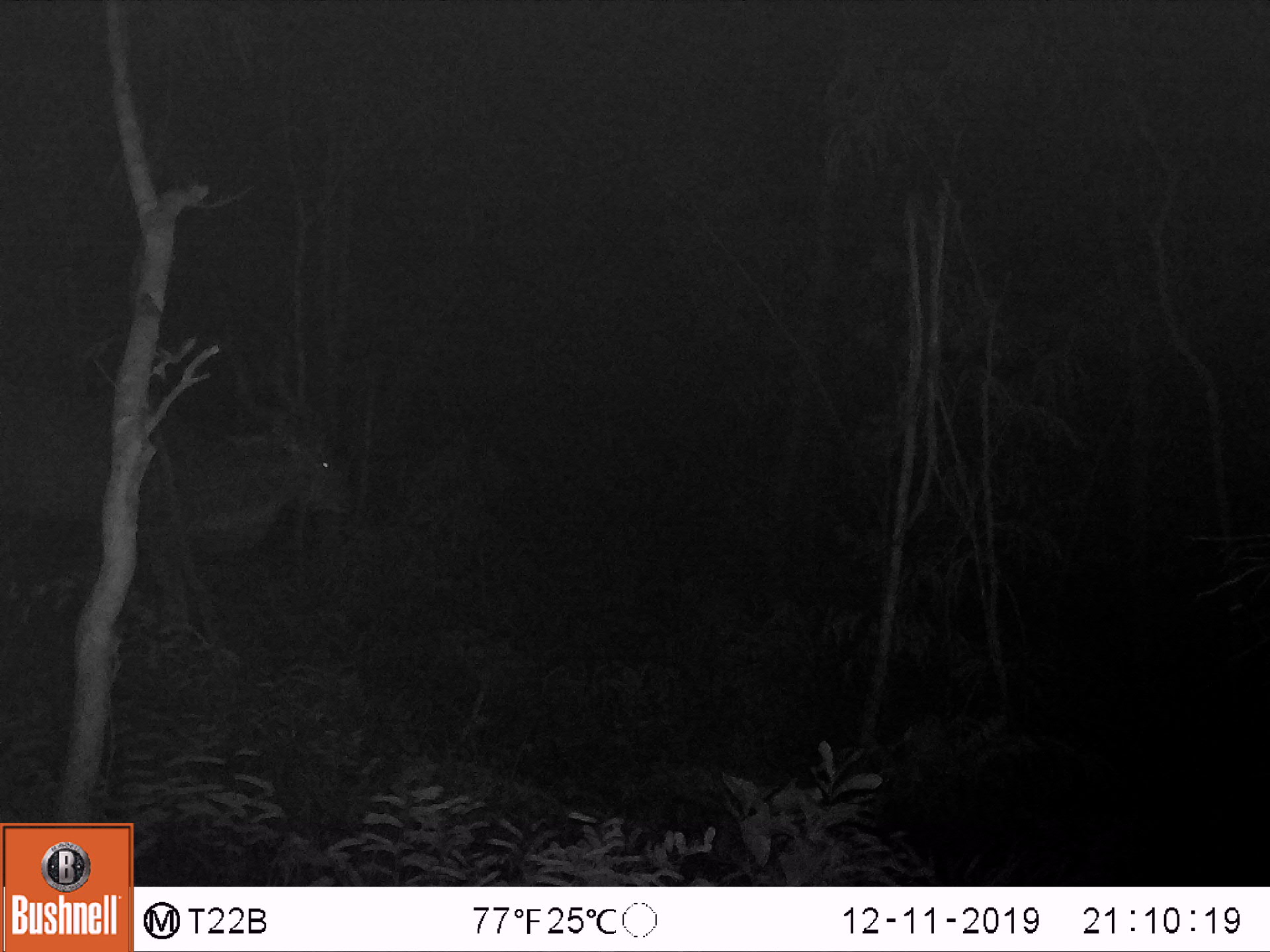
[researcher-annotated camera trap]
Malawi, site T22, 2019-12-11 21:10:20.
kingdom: Animalia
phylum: Chordata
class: Mammalia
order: Artiodactyla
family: Bovidae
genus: Tragelaphus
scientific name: Tragelaphus strepsiceros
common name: greater kudu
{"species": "greater kudu (Tragelaphus strepsiceros)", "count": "1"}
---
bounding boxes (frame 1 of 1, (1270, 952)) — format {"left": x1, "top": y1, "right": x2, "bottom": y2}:
greater kudu: {"left": 2, "top": 331, "right": 347, "bottom": 636}